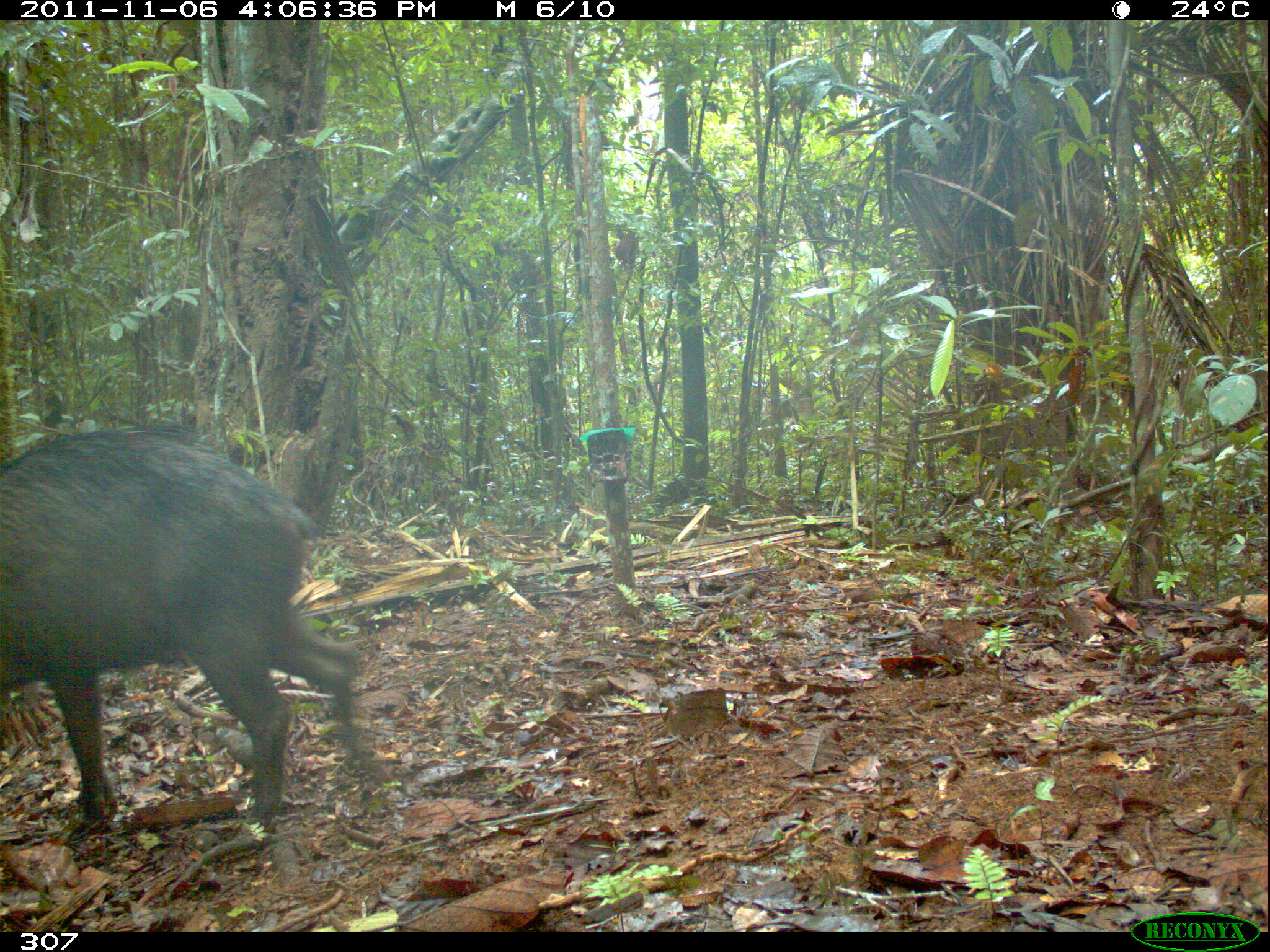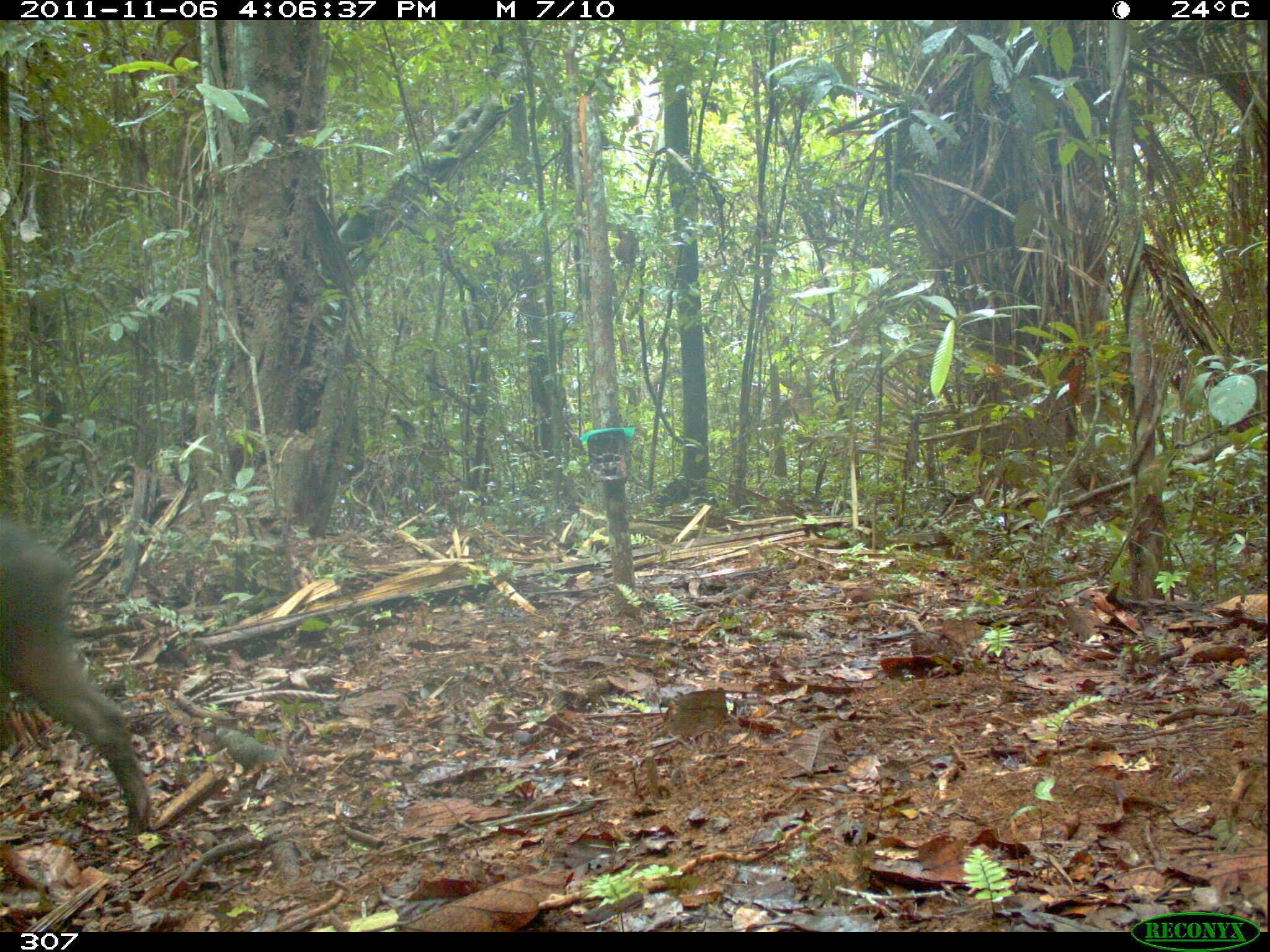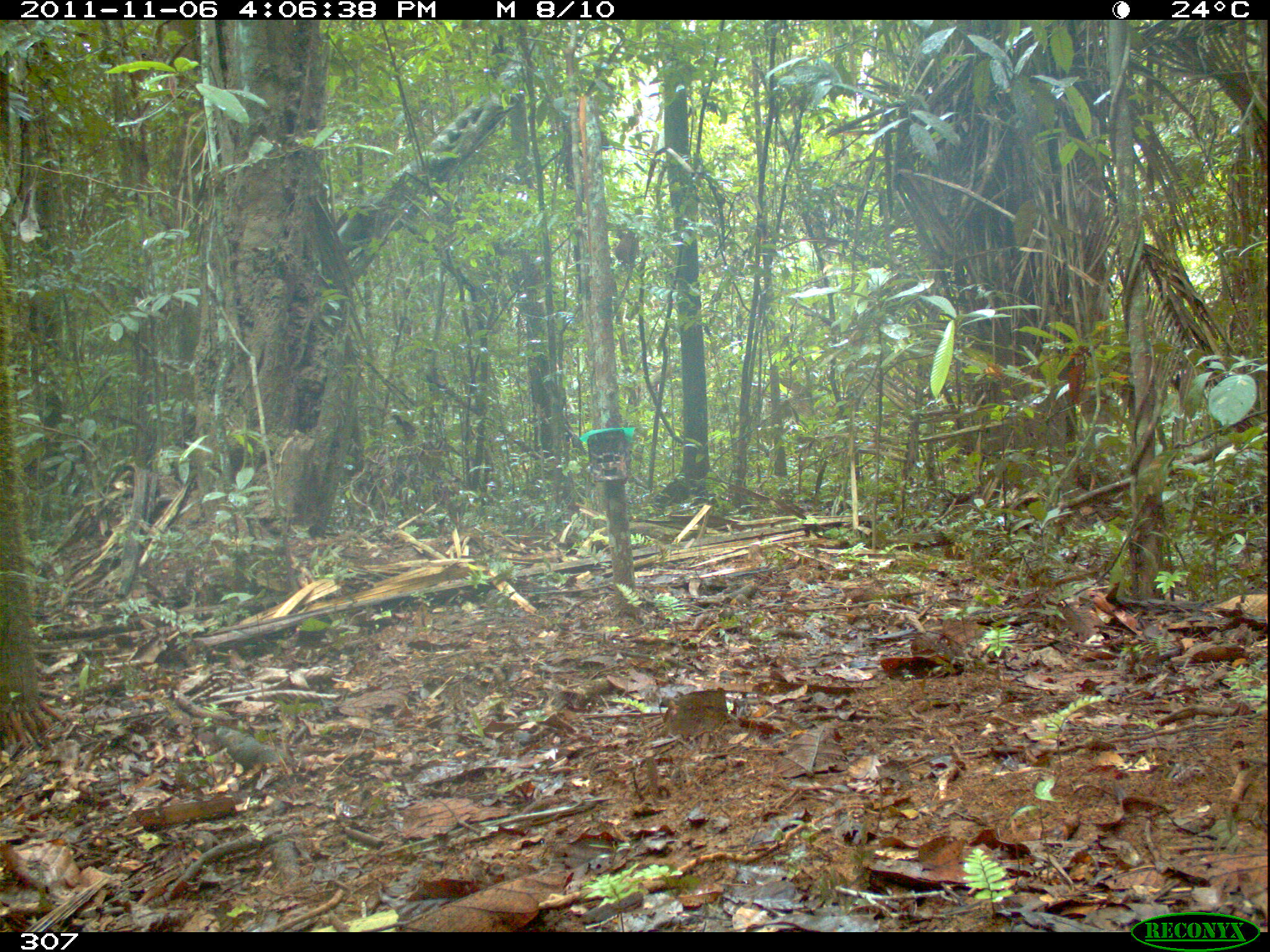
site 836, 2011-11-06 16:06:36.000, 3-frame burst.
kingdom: Animalia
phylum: Chordata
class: Mammalia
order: Artiodactyla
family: Tayassuidae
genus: Tayassu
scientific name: Tayassu pecari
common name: white-lipped peccary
Tayassu pecari (white-lipped peccary).